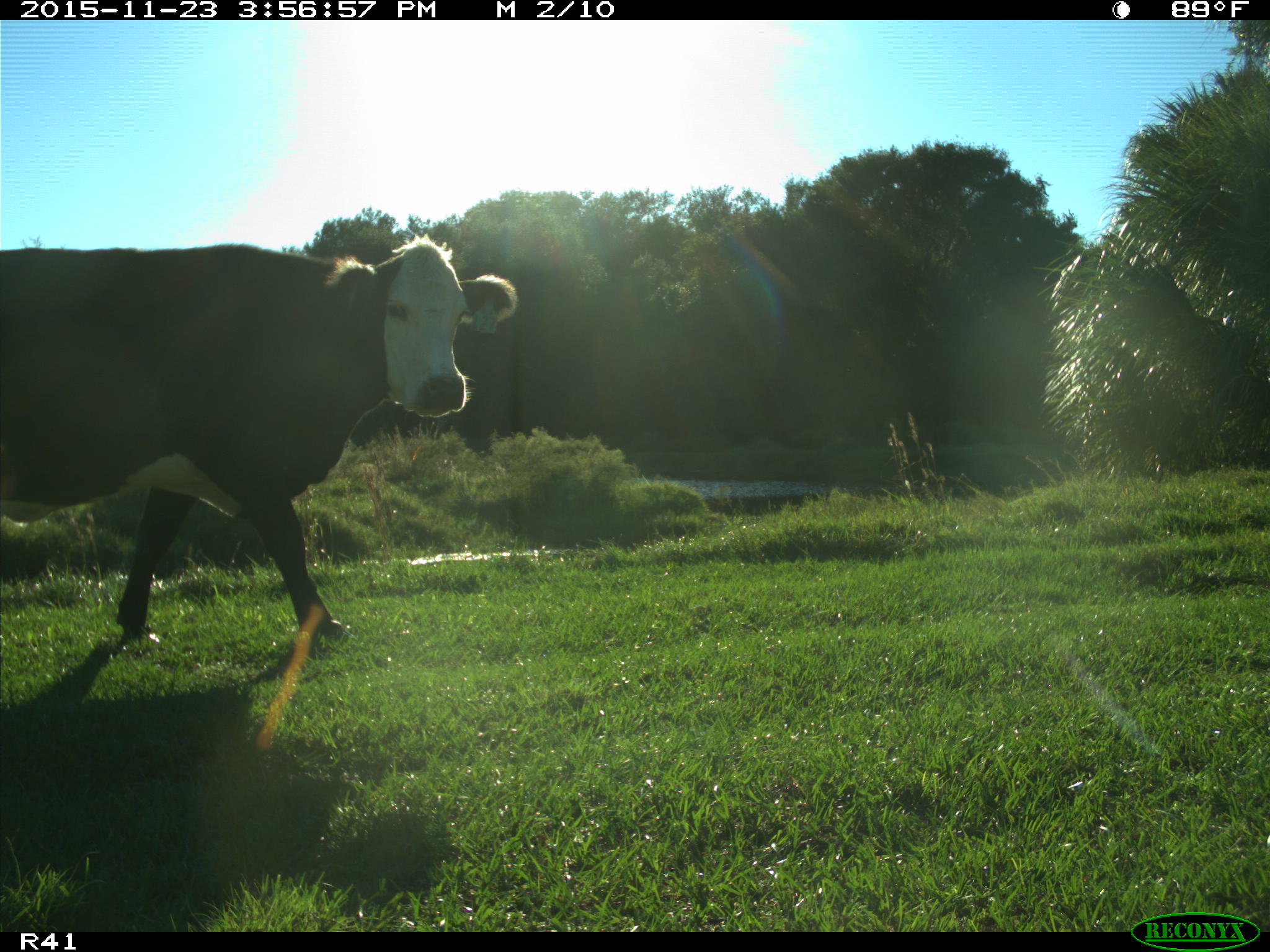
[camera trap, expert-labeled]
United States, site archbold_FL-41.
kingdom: Animalia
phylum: Chordata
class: Mammalia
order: Artiodactyla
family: Bovidae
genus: Bos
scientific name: Bos taurus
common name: domestic cow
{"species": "Bos taurus (domestic cow)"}